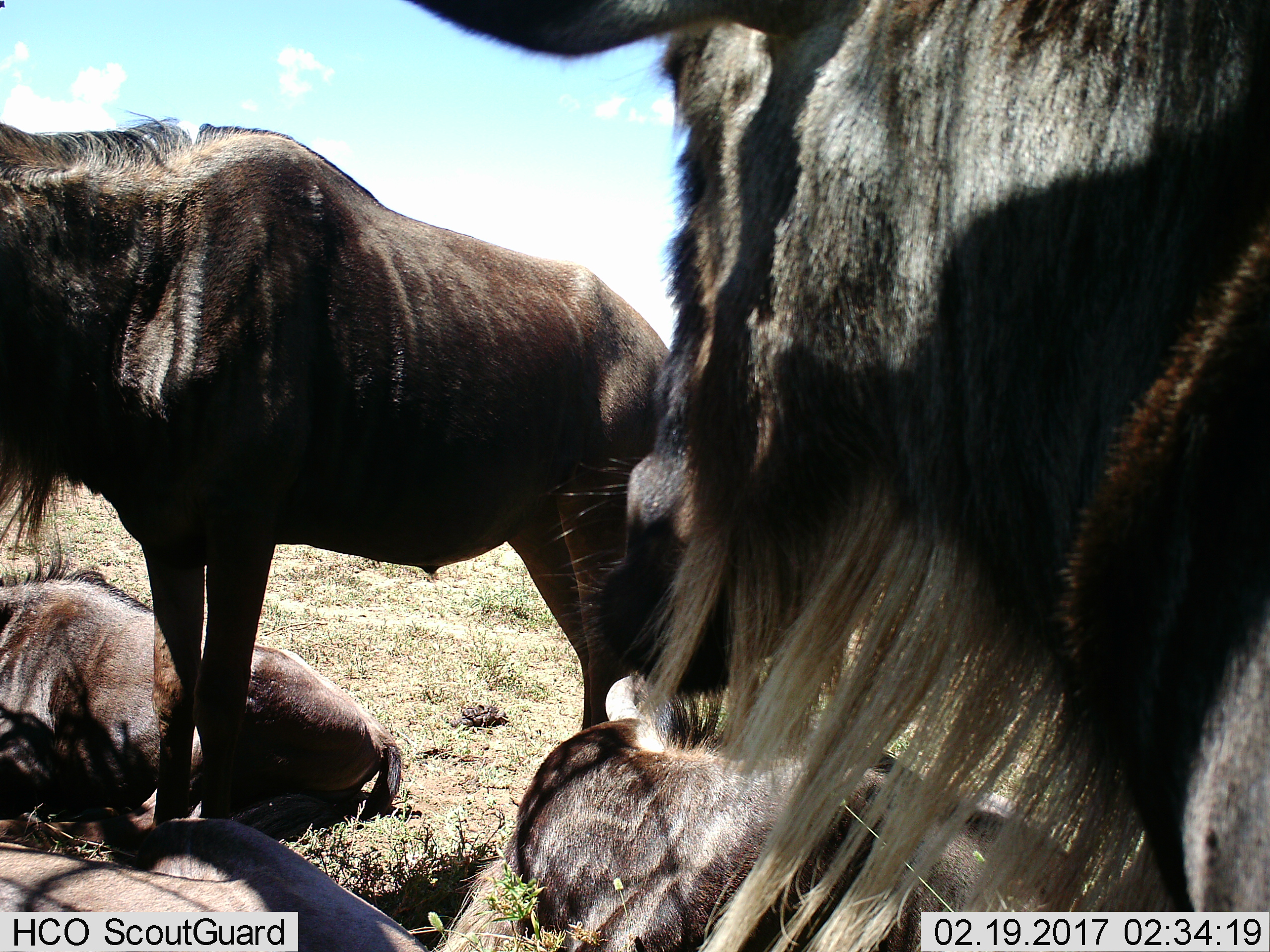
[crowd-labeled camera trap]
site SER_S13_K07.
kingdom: Animalia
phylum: Chordata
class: Mammalia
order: Artiodactyla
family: Bovidae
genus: Connochaetes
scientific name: Connochaetes taurinus taurinus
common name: blue wildebeest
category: wildebeestblue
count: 5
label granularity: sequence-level